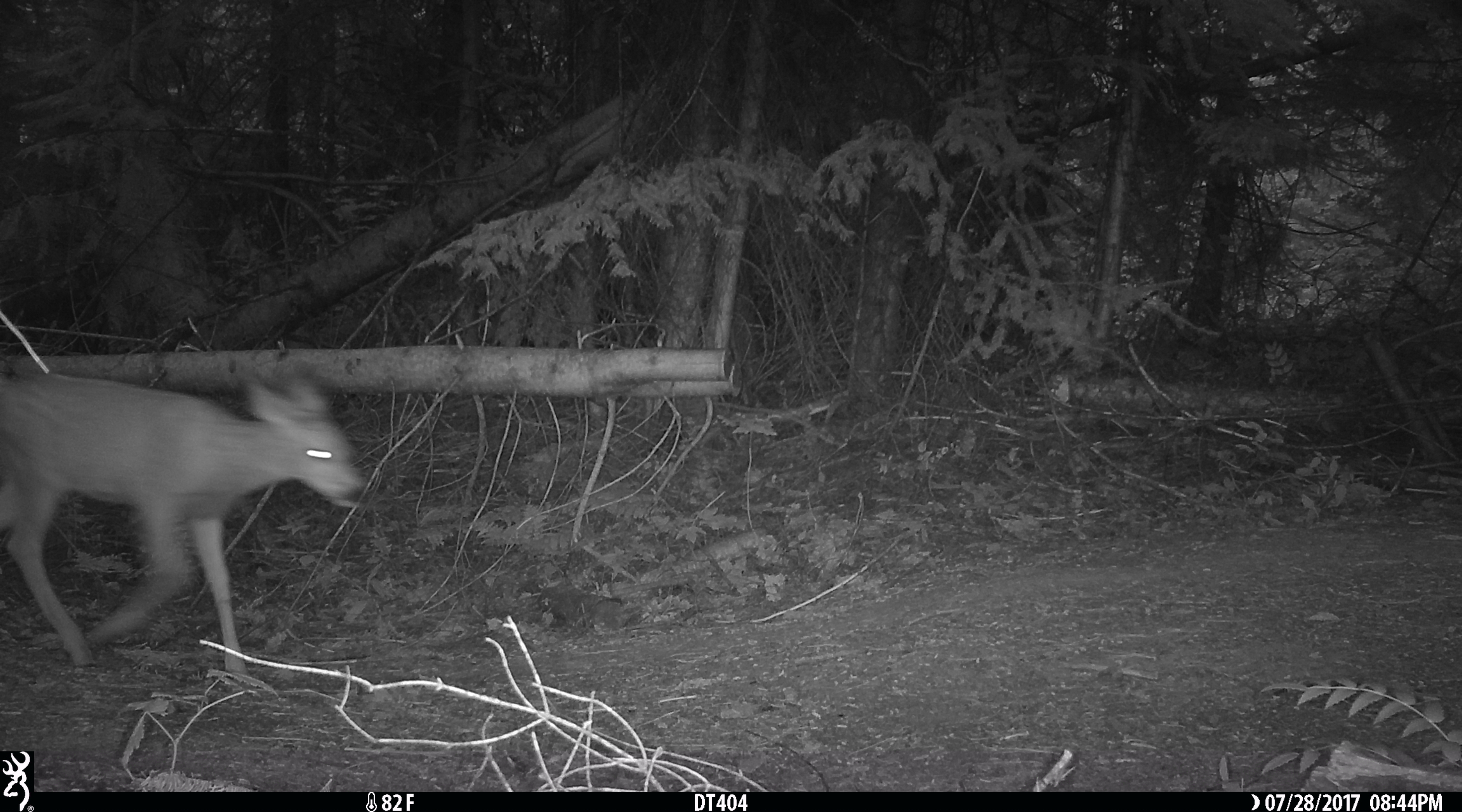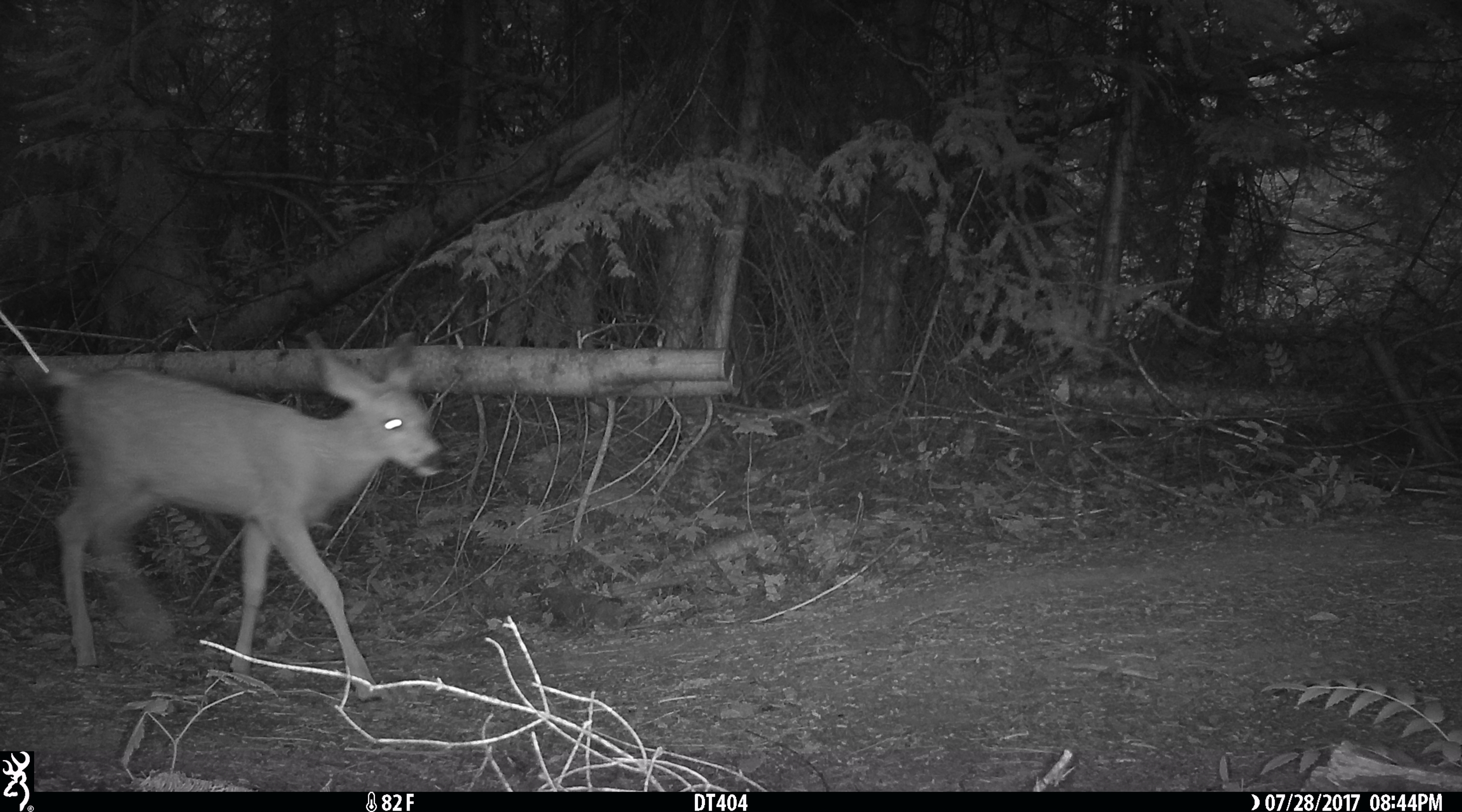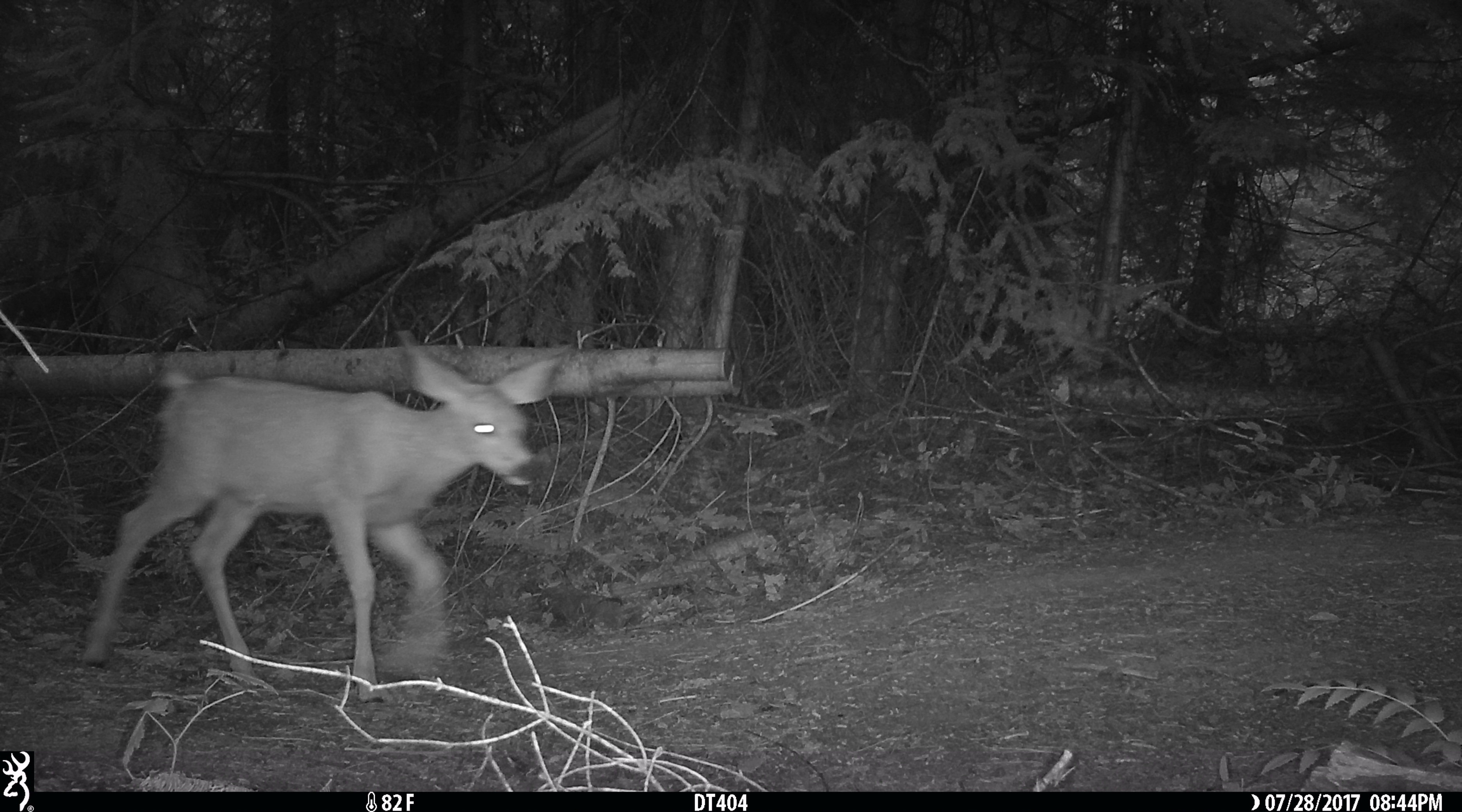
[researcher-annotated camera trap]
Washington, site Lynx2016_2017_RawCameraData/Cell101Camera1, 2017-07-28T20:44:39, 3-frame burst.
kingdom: Animalia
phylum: Chordata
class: Mammalia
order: Artiodactyla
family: Cervidae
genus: Odocoileus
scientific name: Odocoileus hemionus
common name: mule deer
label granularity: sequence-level